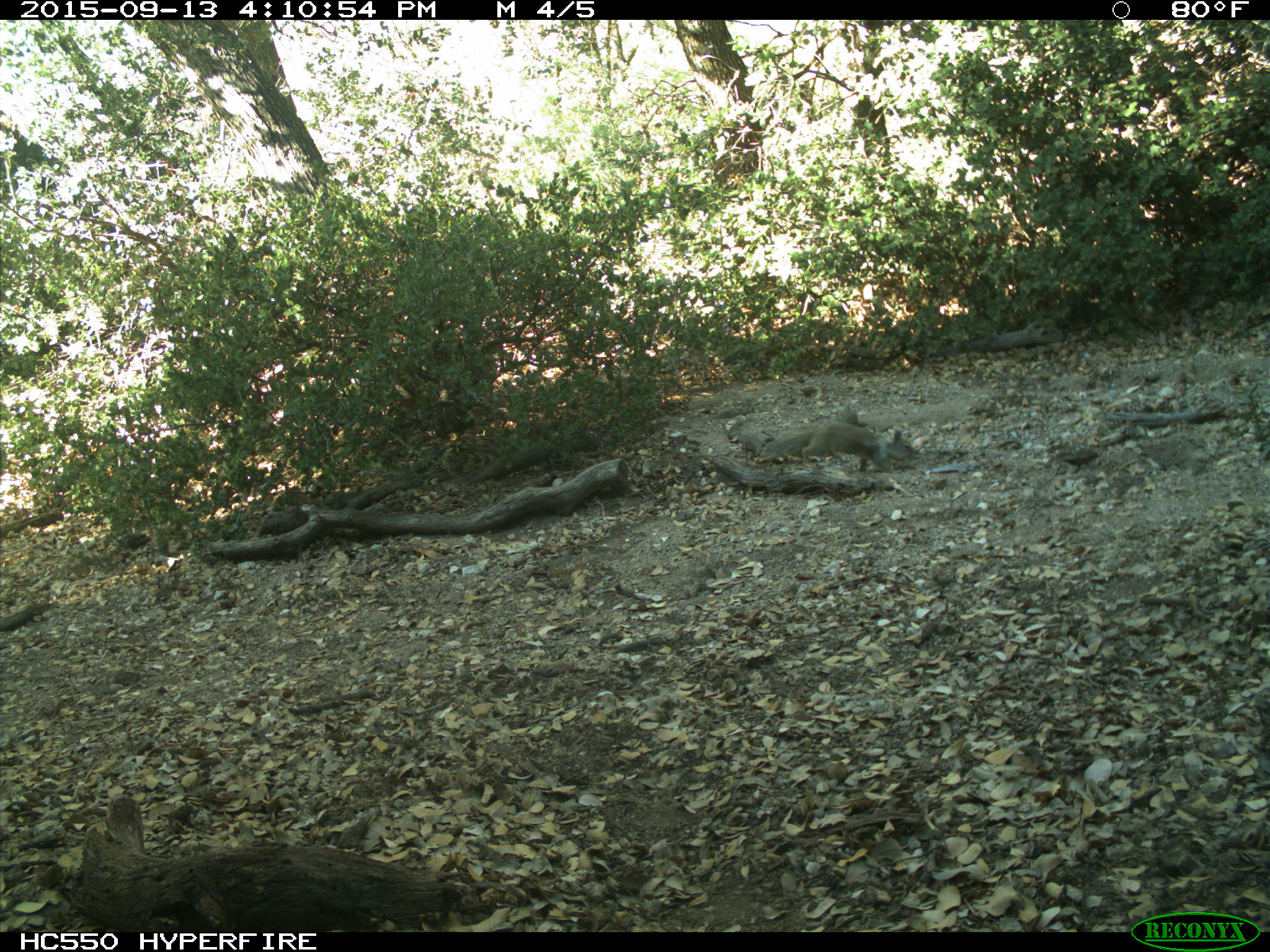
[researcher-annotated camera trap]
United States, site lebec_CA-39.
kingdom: Animalia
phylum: Chordata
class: Mammalia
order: Rodentia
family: Sciuridae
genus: Otospermophilus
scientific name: Otospermophilus beecheyi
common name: california ground squirrel